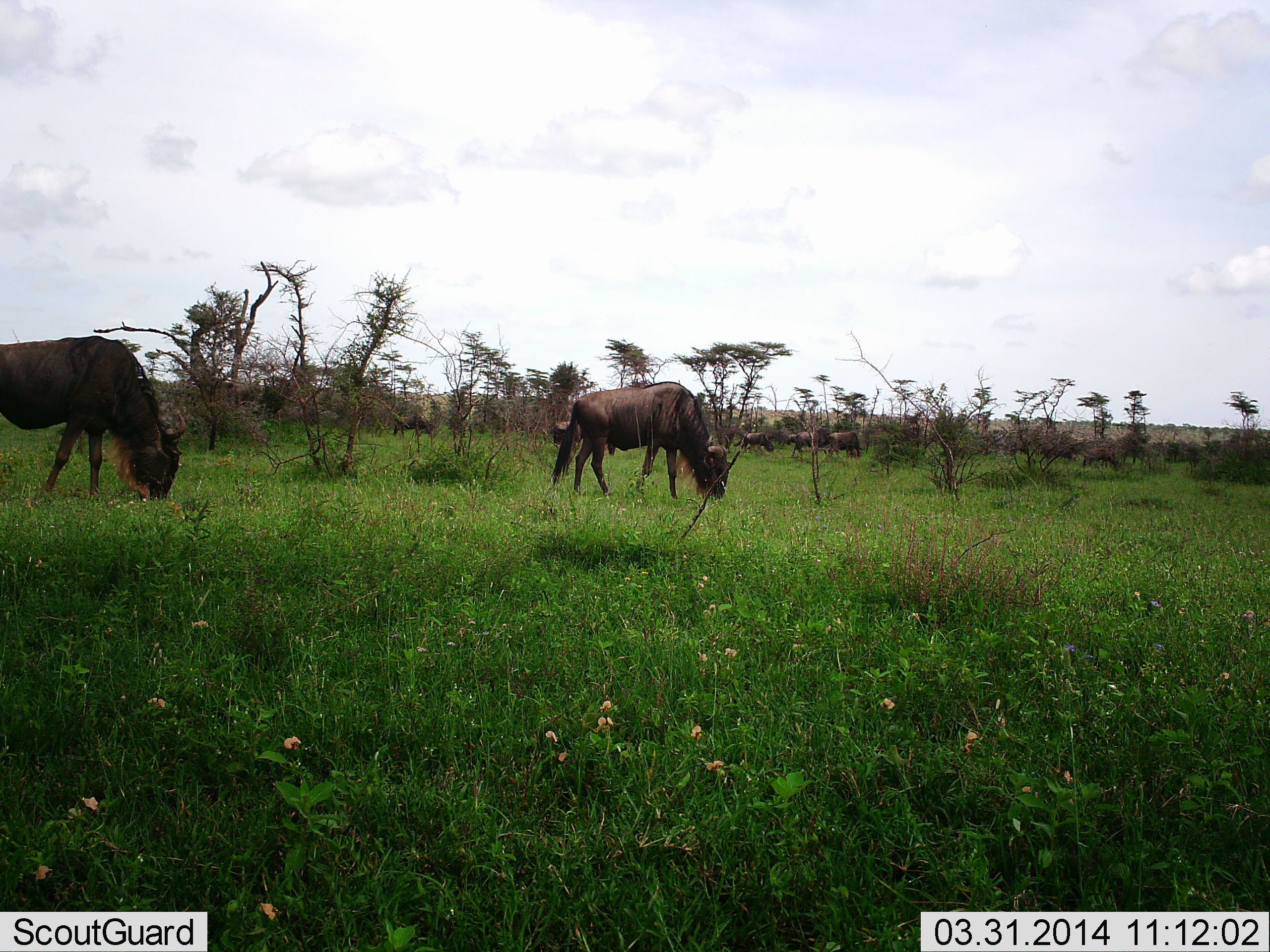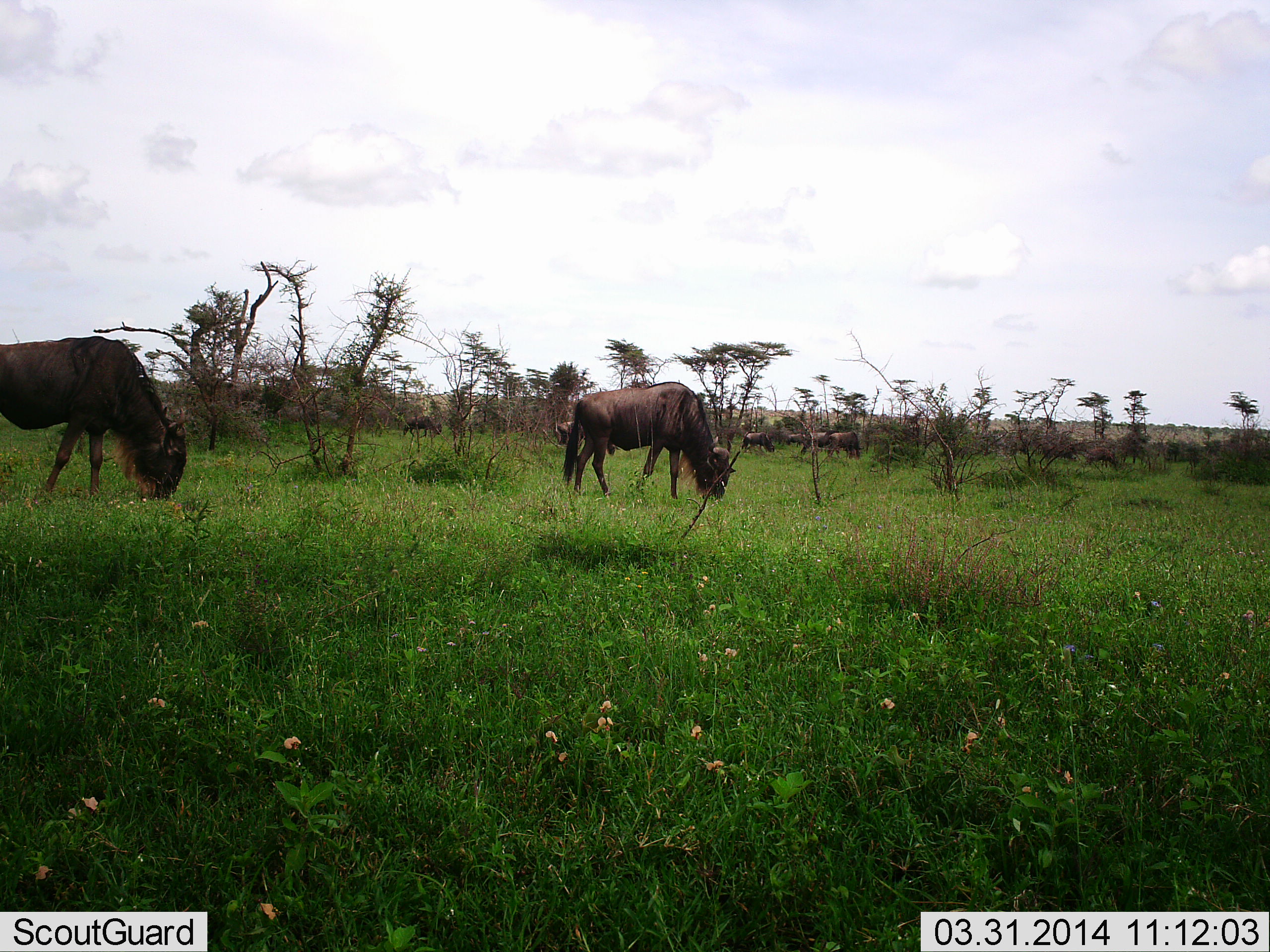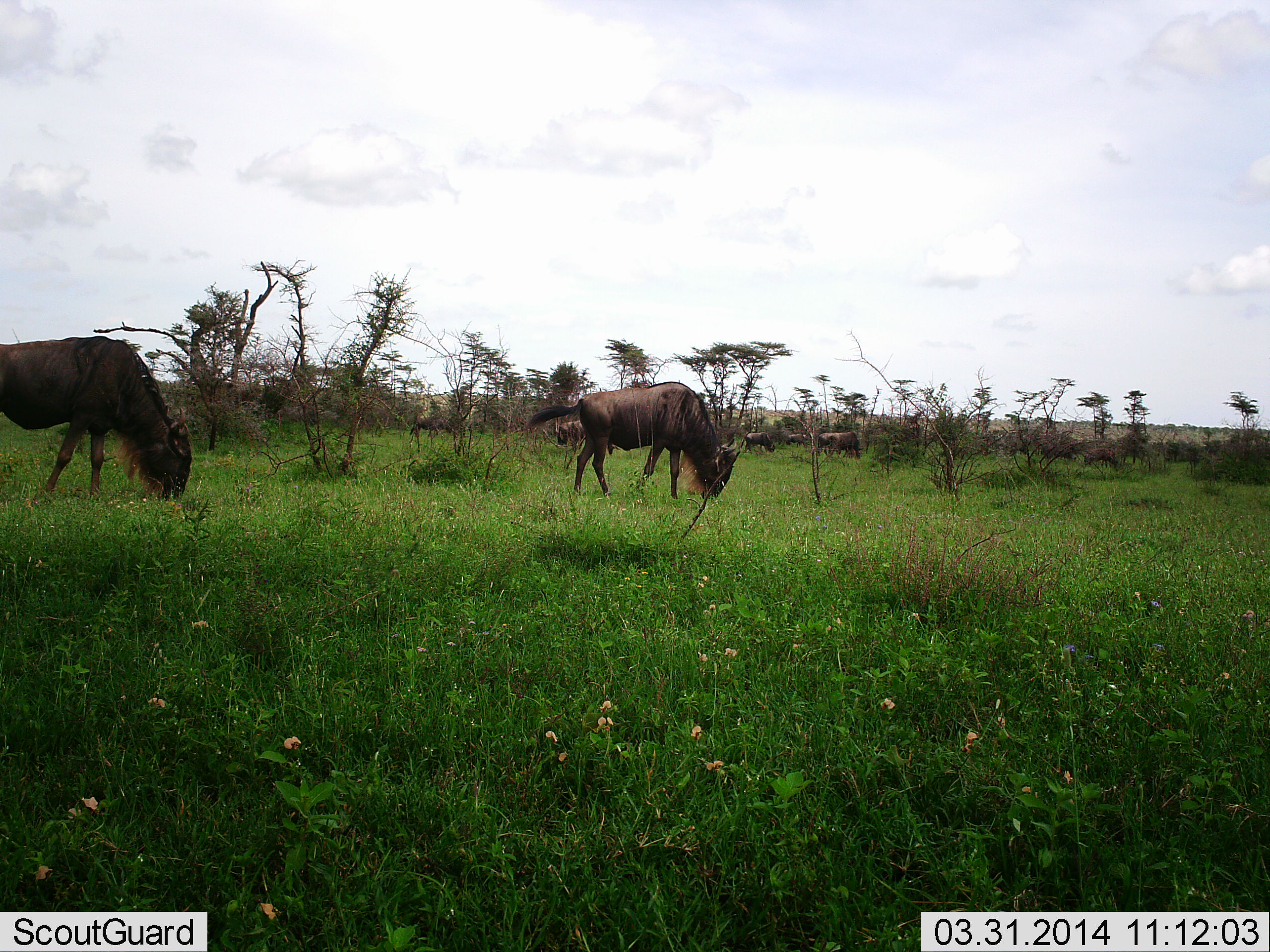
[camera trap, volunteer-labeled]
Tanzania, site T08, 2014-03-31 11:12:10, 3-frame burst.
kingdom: Animalia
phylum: Chordata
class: Mammalia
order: Artiodactyla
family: Bovidae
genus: Connochaetes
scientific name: Connochaetes taurinus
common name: blue wildebeest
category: wildebeest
Wildebeest (blue wildebeest) (Connochaetes taurinus), count 7. Behavior (volunteer vote fractions): standing 25%, resting 5%, moving 22%, interacting 0%. Young present (vote fraction): 0%. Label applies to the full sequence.